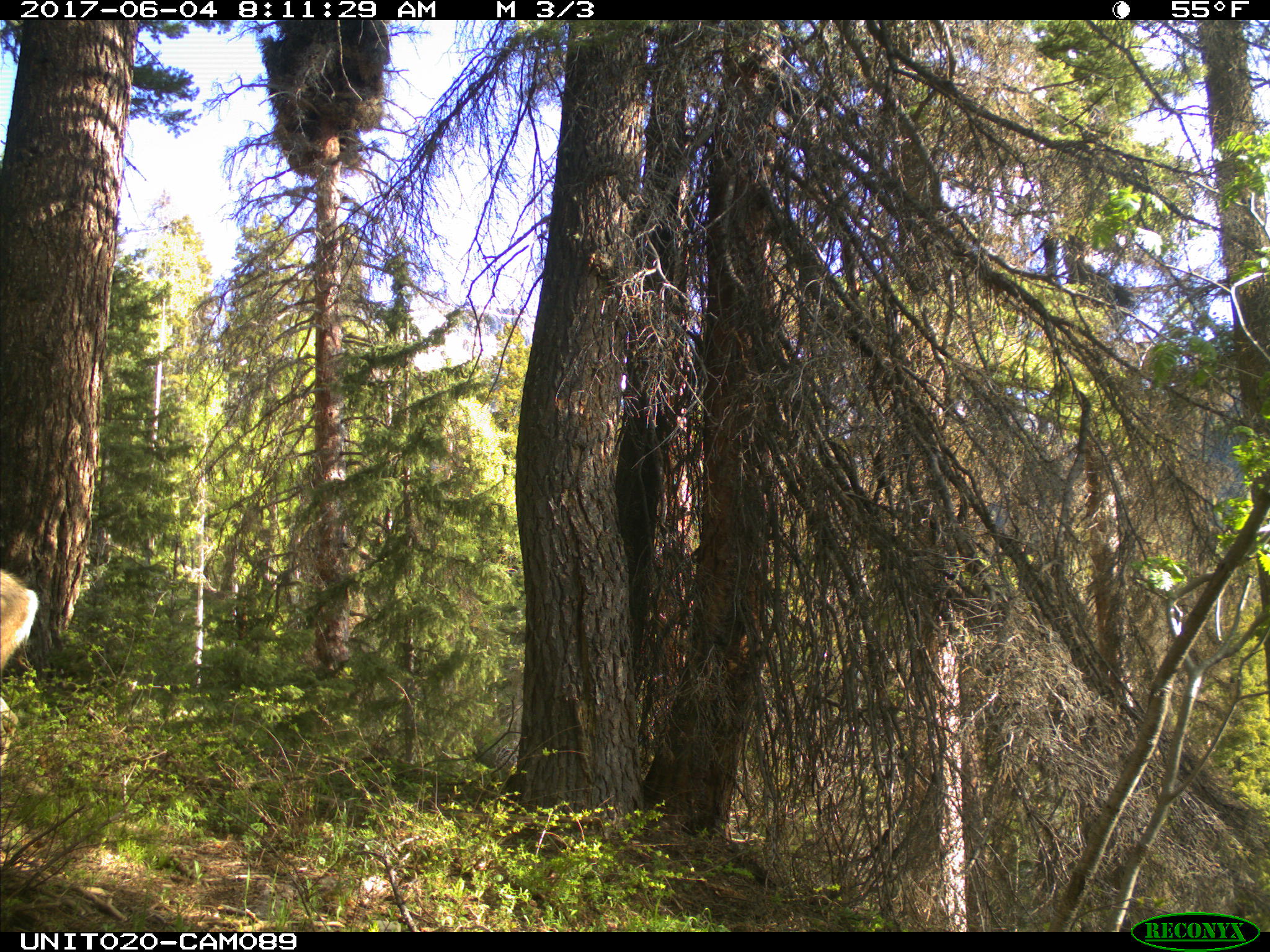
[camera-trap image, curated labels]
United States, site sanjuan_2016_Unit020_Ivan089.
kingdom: Animalia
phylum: Chordata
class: Mammalia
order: Artiodactyla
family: Cervidae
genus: Odocoileus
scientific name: Odocoileus hemionus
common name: mule deer